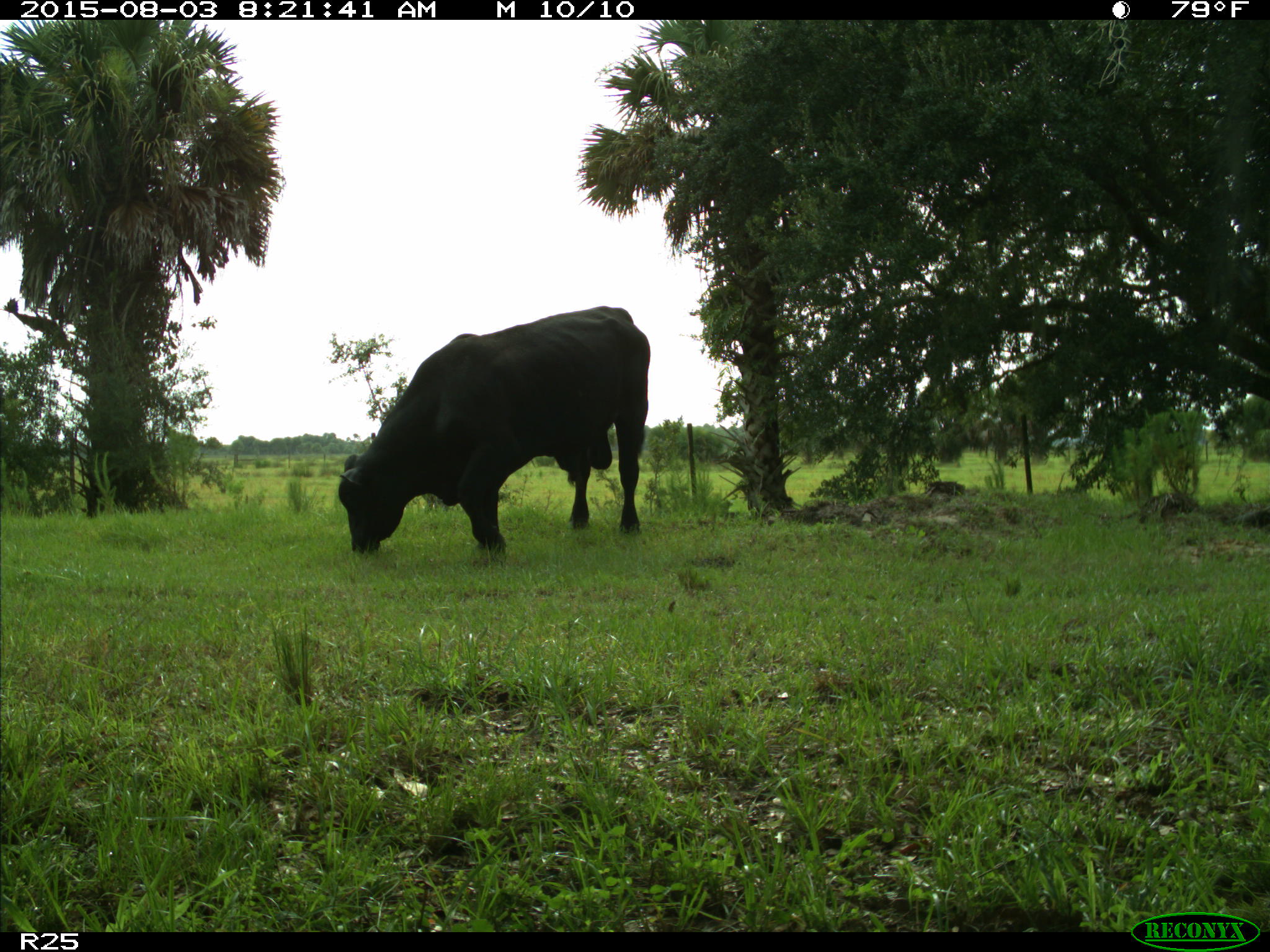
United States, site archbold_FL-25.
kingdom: Animalia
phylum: Chordata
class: Mammalia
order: Artiodactyla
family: Bovidae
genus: Bos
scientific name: Bos taurus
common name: domestic cow